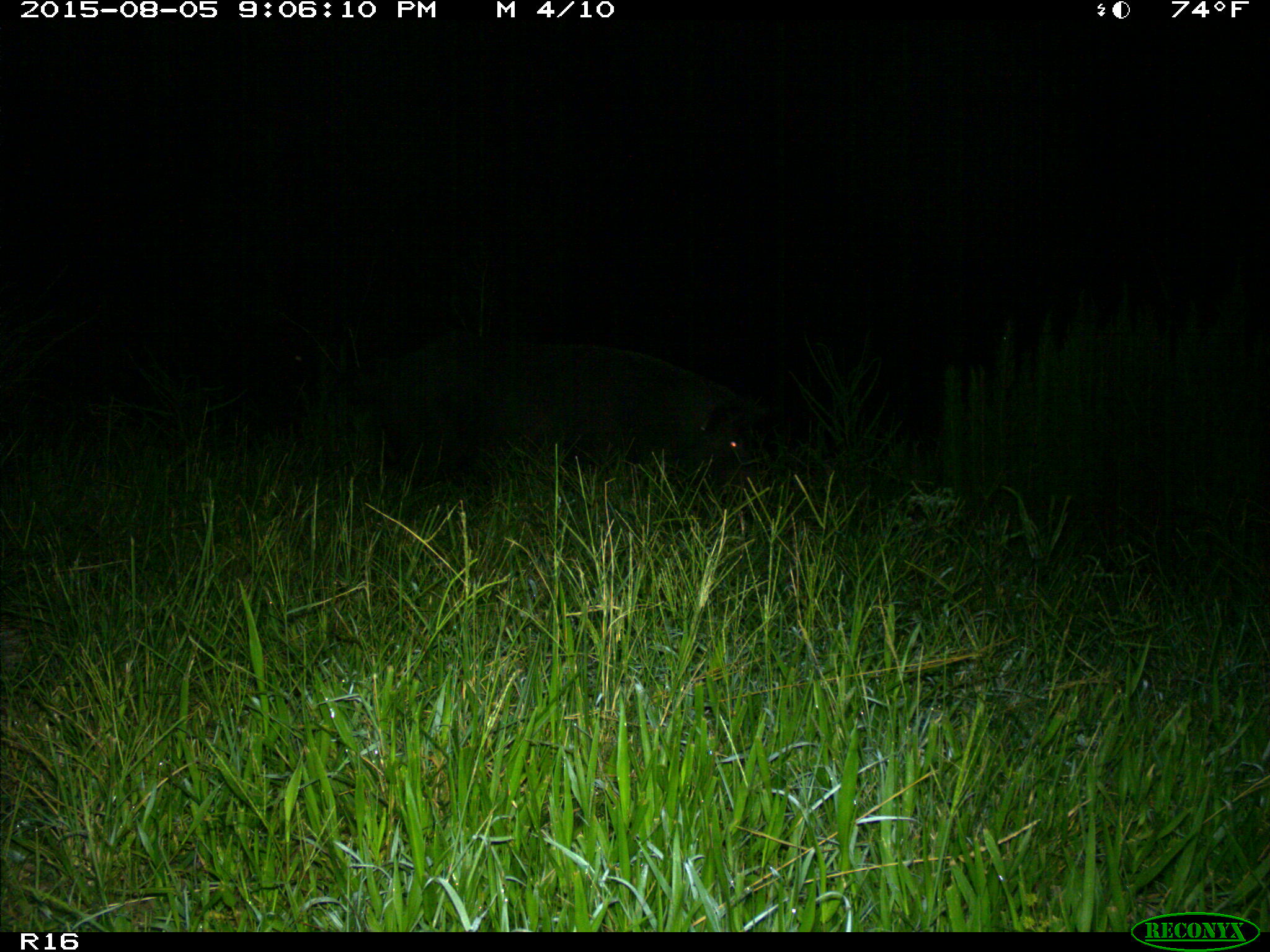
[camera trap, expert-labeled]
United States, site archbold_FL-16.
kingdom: Animalia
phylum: Chordata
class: Mammalia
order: Artiodactyla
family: Suidae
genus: Sus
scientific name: Sus scrofa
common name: wild boar